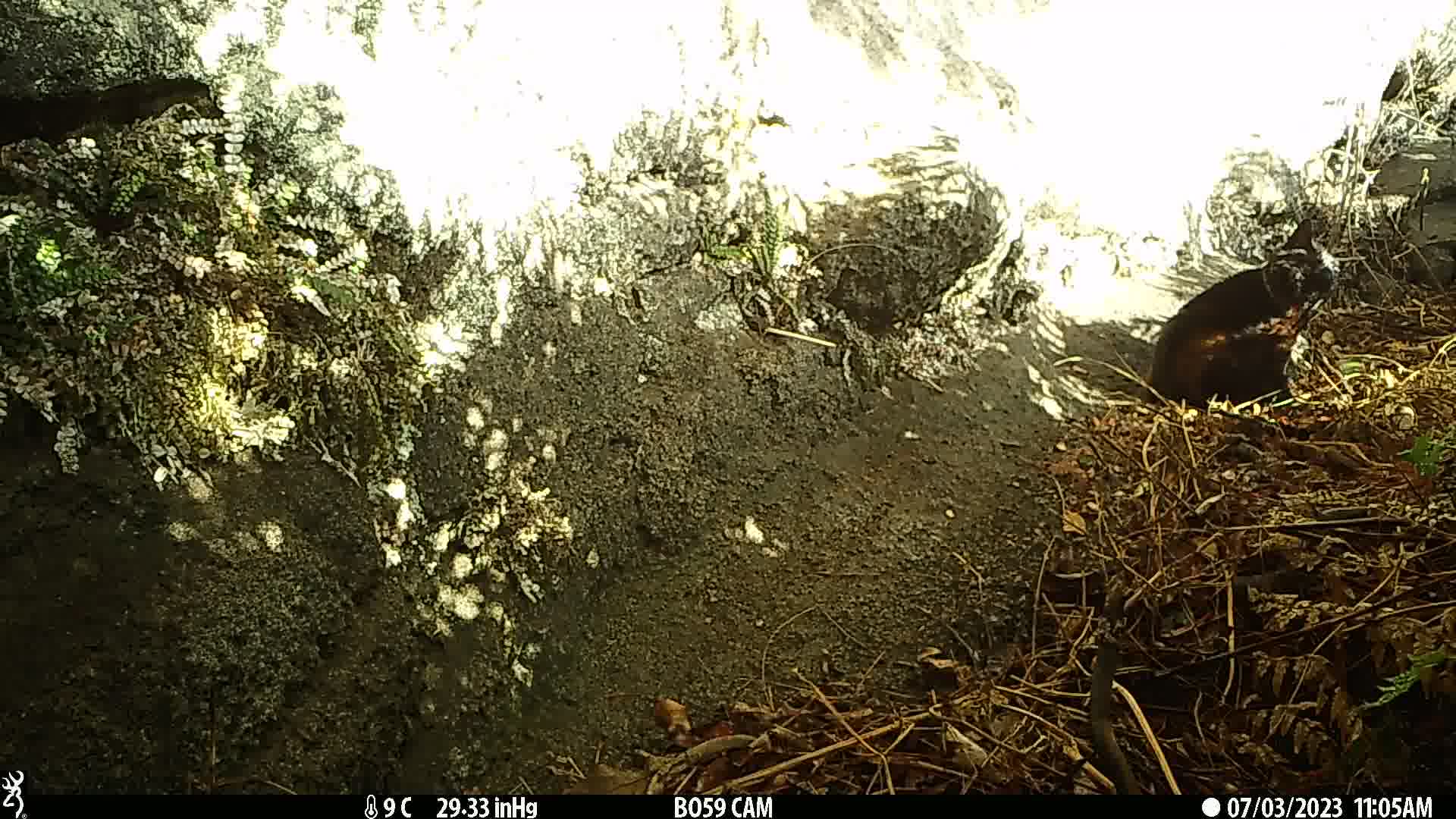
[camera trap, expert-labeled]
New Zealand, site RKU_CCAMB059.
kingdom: Animalia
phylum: Chordata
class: Mammalia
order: Carnivora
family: Felidae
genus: Felis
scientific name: Felis catus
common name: domestic cat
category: cat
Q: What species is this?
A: Cat (domestic cat) (Felis catus).